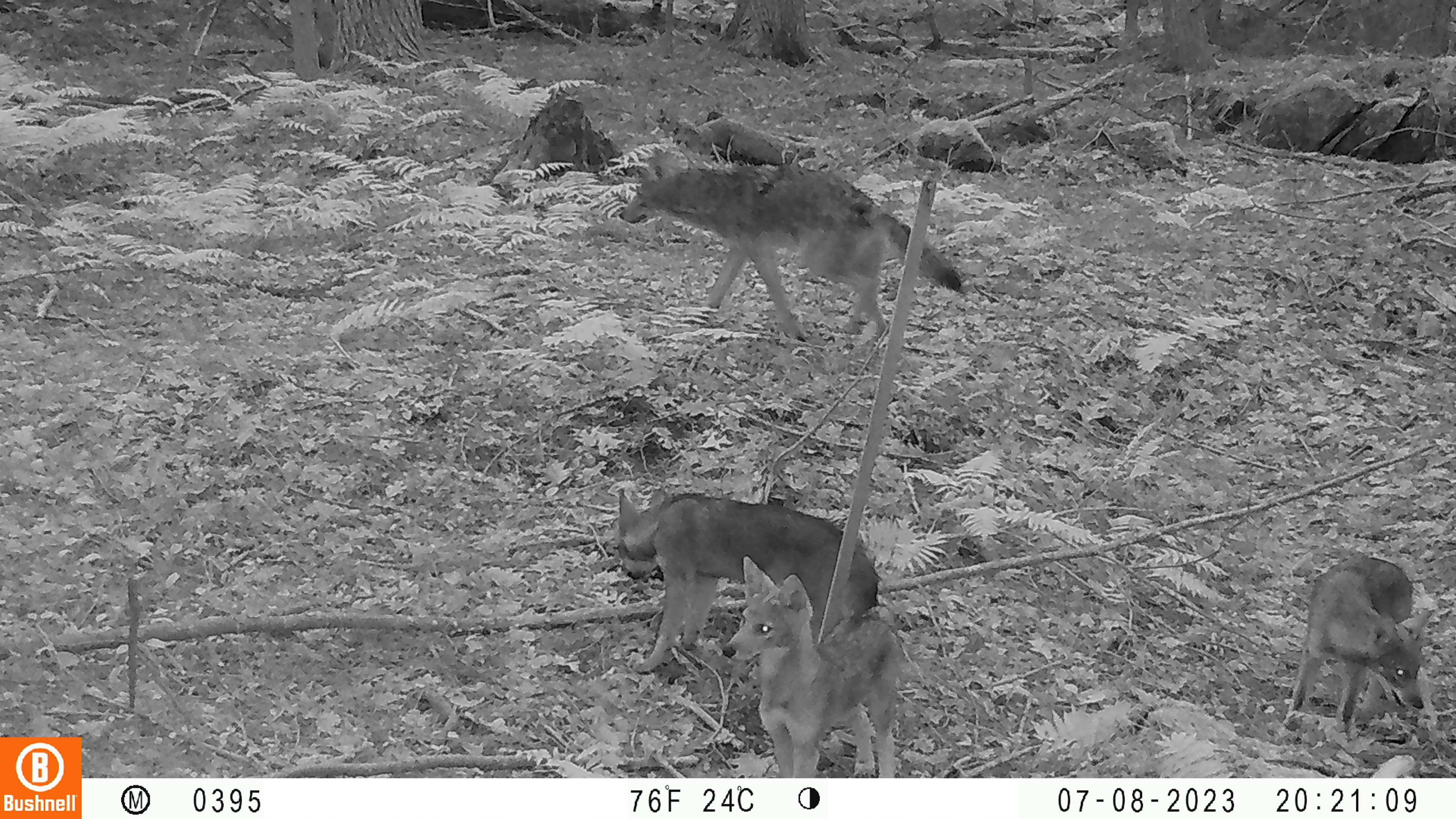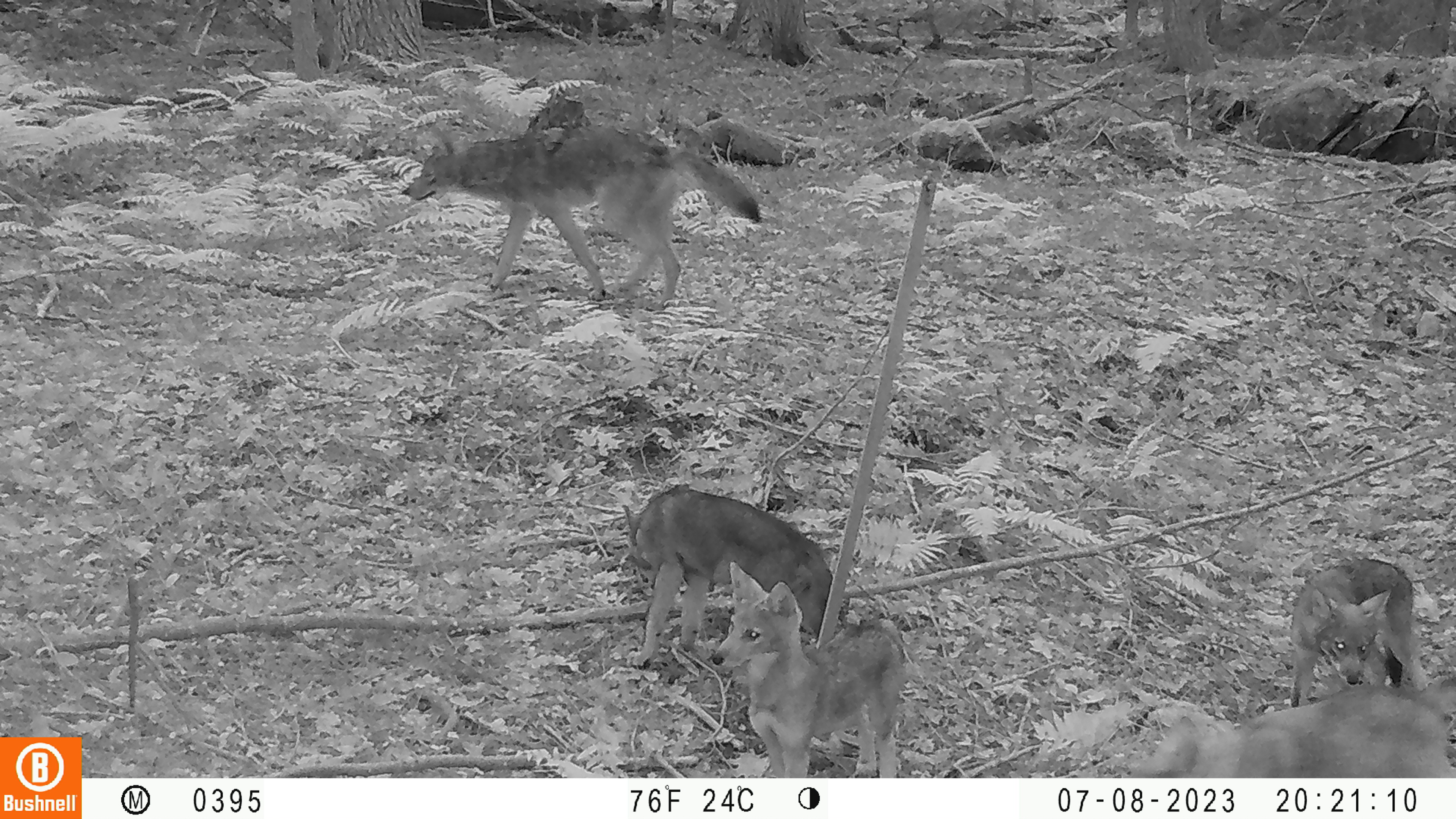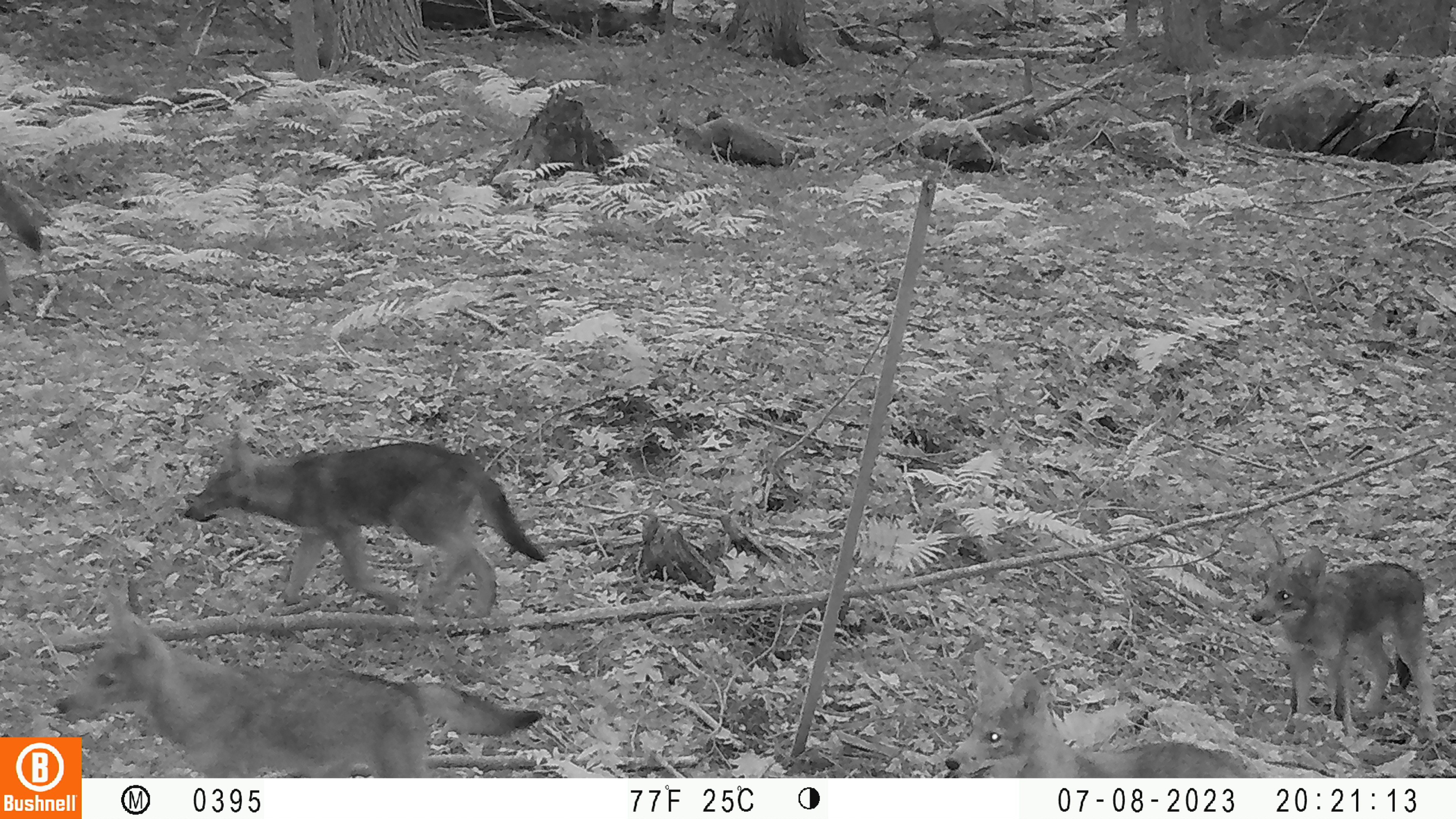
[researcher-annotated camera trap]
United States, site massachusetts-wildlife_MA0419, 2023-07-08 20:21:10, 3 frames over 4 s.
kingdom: Animalia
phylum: Chordata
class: Mammalia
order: Carnivora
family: Canidae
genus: Urocyon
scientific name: Urocyon cinereoargenteus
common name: gray fox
Gray fox (Urocyon cinereoargenteus).